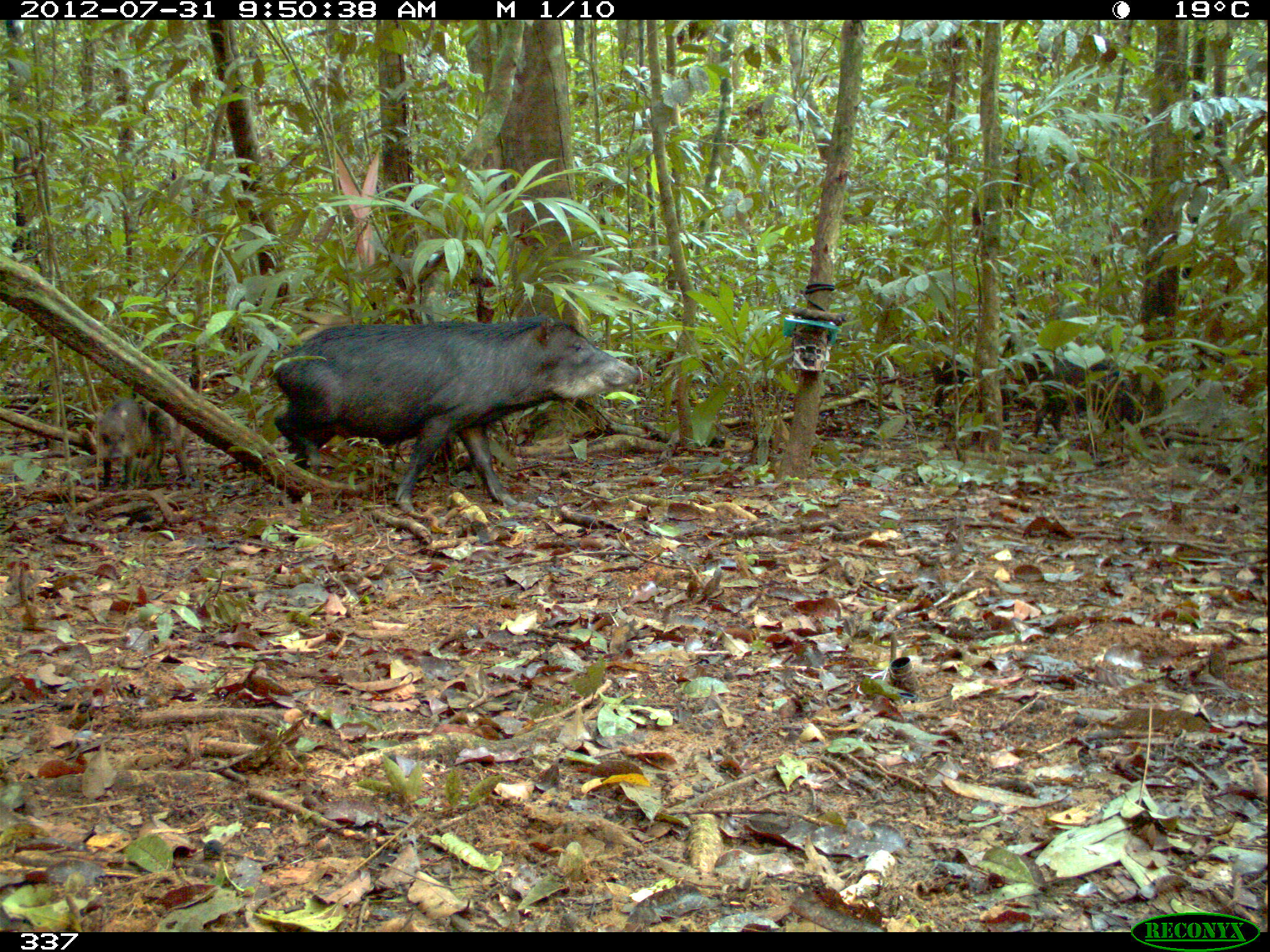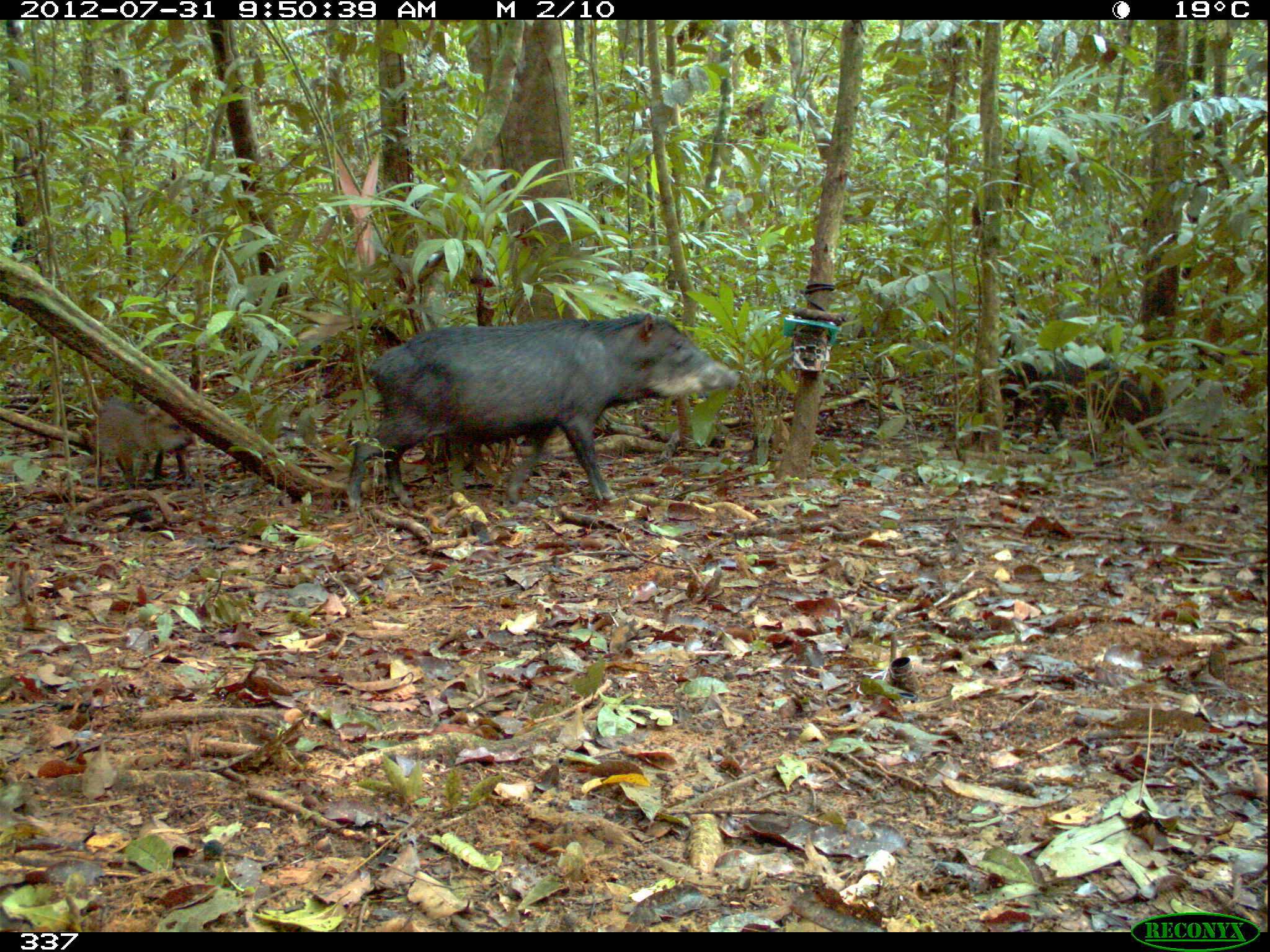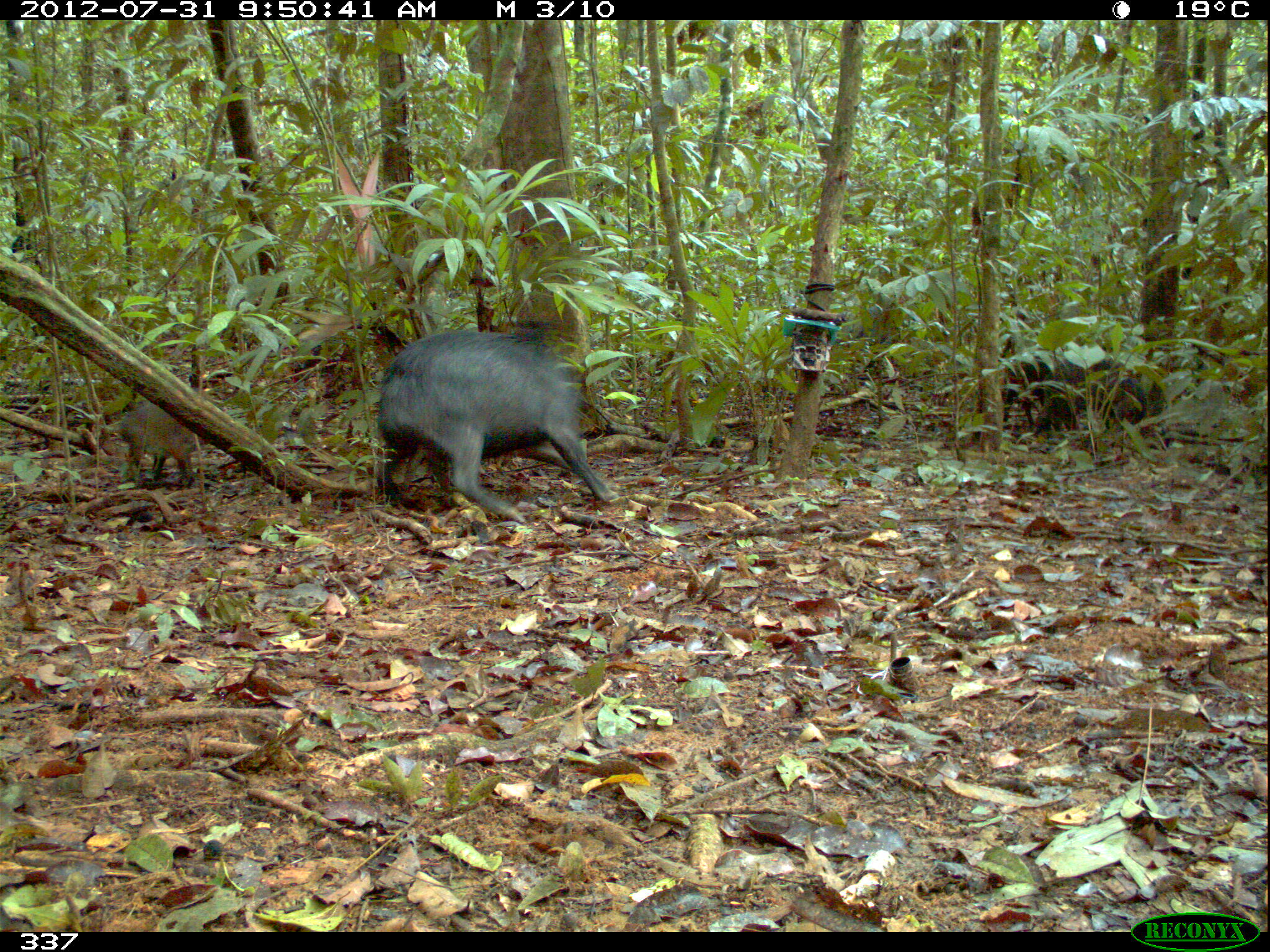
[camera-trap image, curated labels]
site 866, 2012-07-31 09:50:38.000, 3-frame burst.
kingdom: Animalia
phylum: Chordata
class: Mammalia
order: Artiodactyla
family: Tayassuidae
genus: Tayassu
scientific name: Tayassu pecari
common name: white-lipped peccary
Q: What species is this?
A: Tayassu pecari (white-lipped peccary).